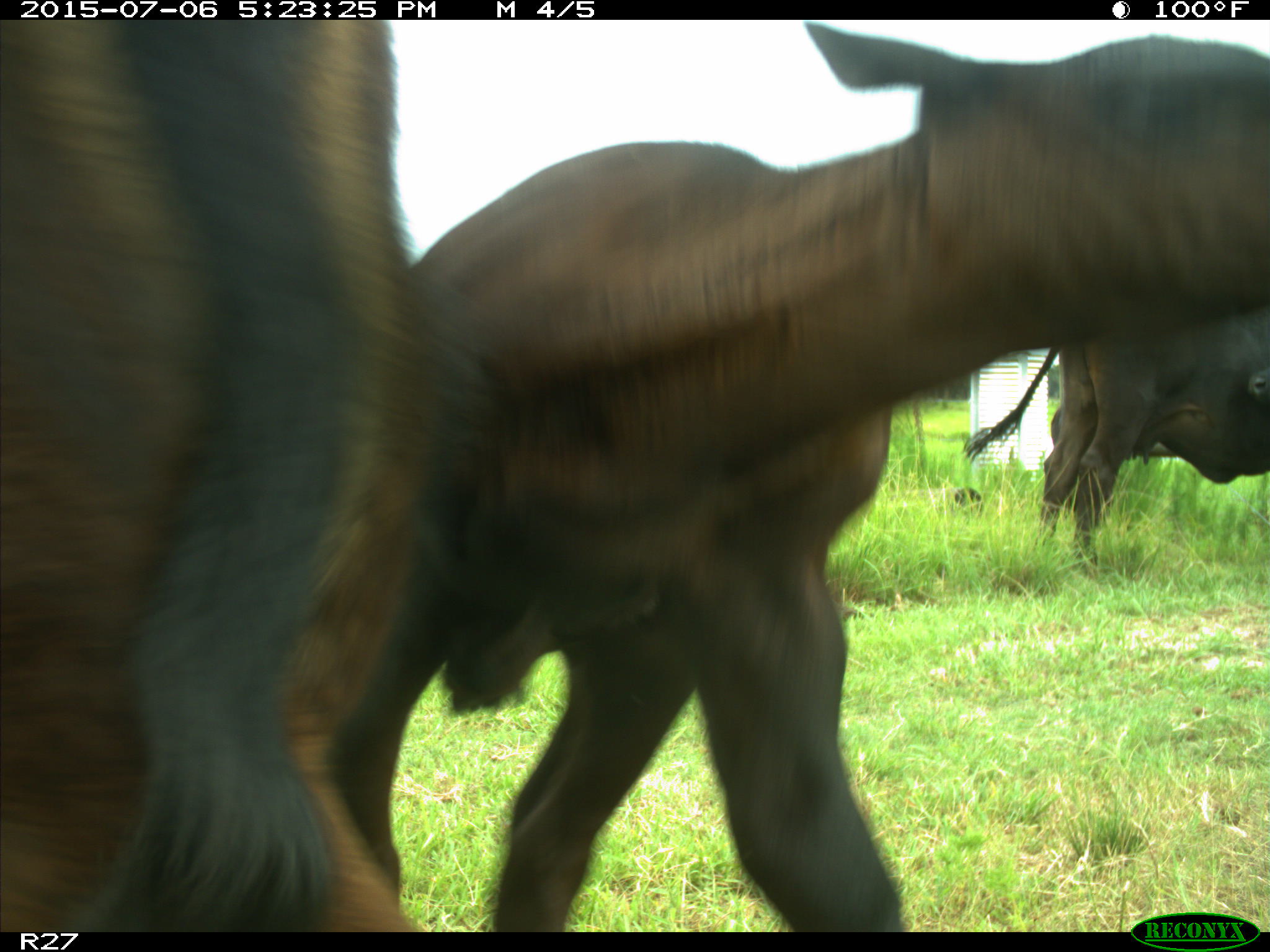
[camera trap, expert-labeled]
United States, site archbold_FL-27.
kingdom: Animalia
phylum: Chordata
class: Mammalia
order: Artiodactyla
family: Bovidae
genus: Bos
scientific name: Bos taurus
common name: domestic cow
Bos taurus (domestic cow).